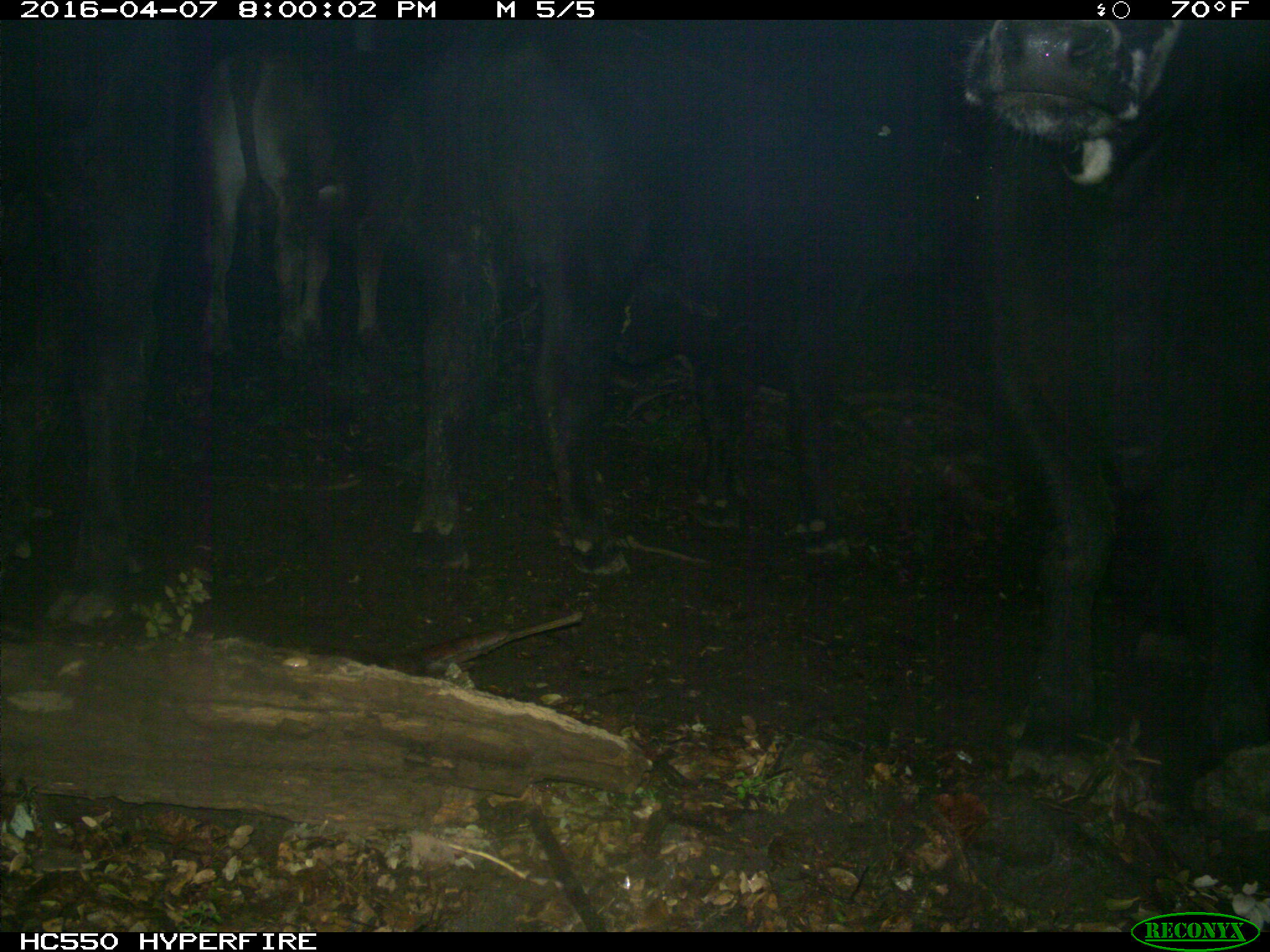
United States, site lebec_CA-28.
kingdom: Animalia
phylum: Chordata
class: Mammalia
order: Artiodactyla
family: Bovidae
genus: Bos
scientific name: Bos taurus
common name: domestic cow